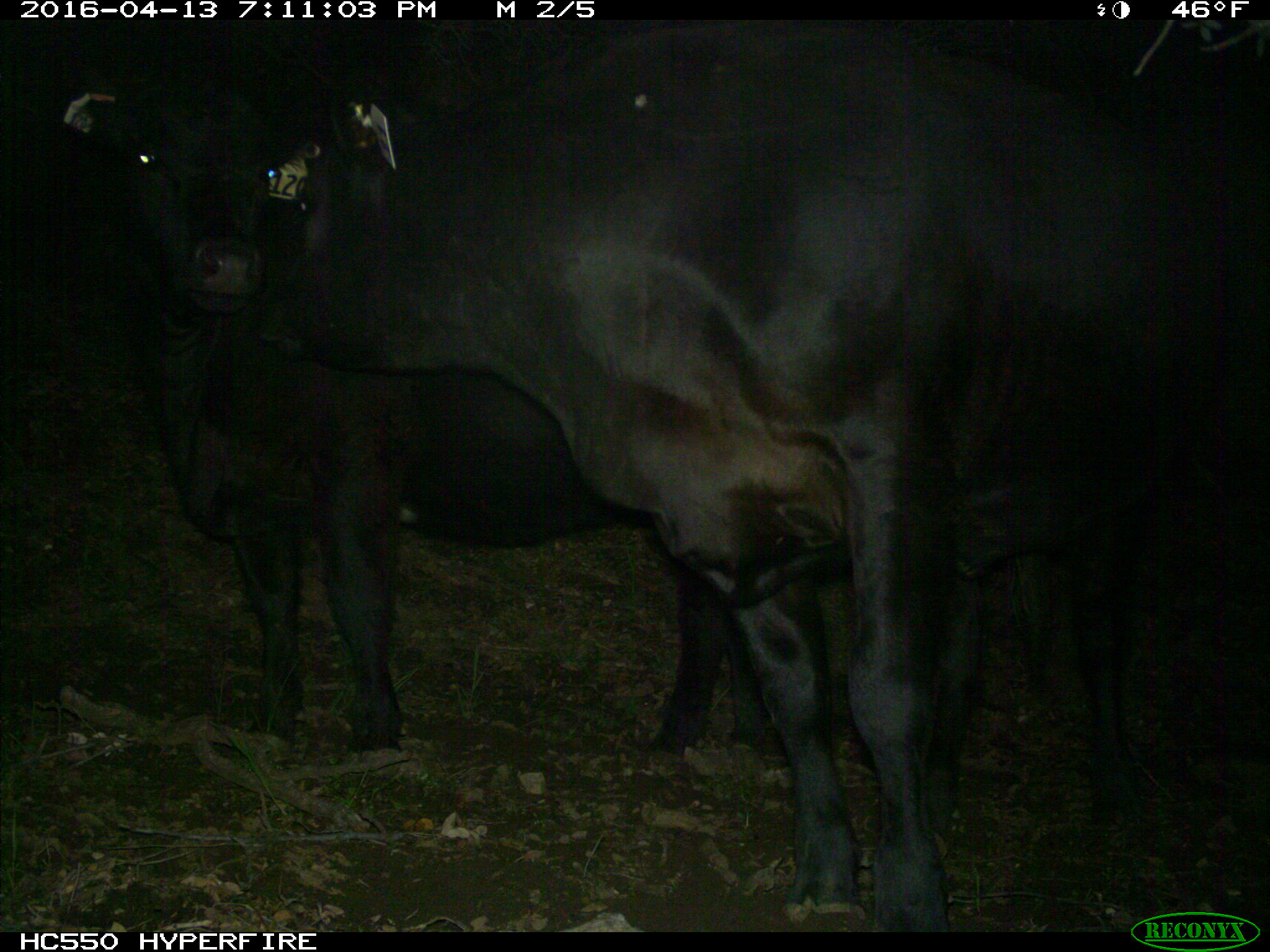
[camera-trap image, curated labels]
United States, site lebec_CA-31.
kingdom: Animalia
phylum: Chordata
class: Mammalia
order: Artiodactyla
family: Bovidae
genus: Bos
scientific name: Bos taurus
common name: domestic cow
Bos taurus (domestic cow).